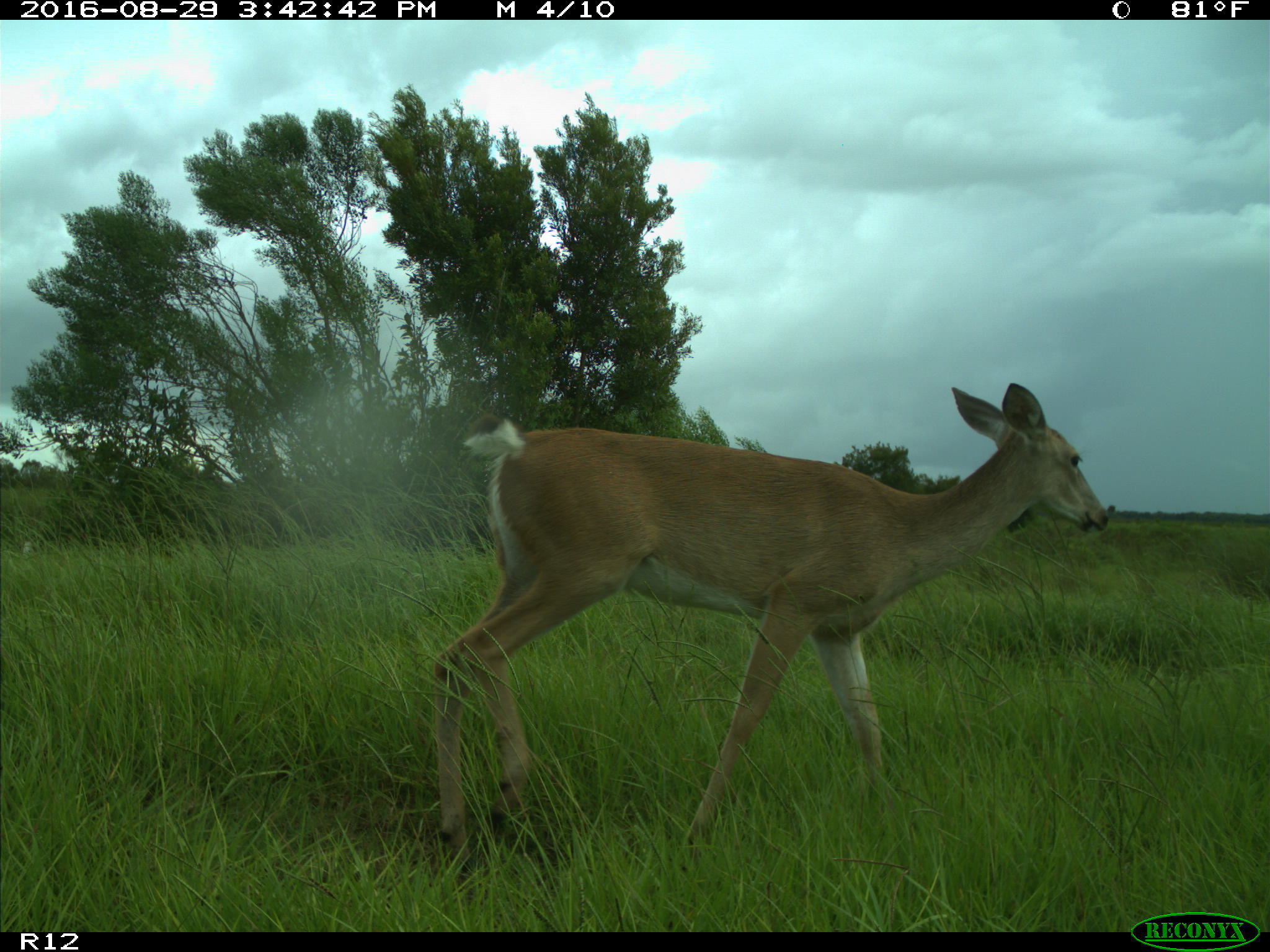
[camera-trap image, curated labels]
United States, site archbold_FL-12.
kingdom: Animalia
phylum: Chordata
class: Mammalia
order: Artiodactyla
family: Cervidae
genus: Odocoileus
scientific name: Odocoileus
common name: deer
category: unidentified deer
Unidentified deer (deer) (Odocoileus).